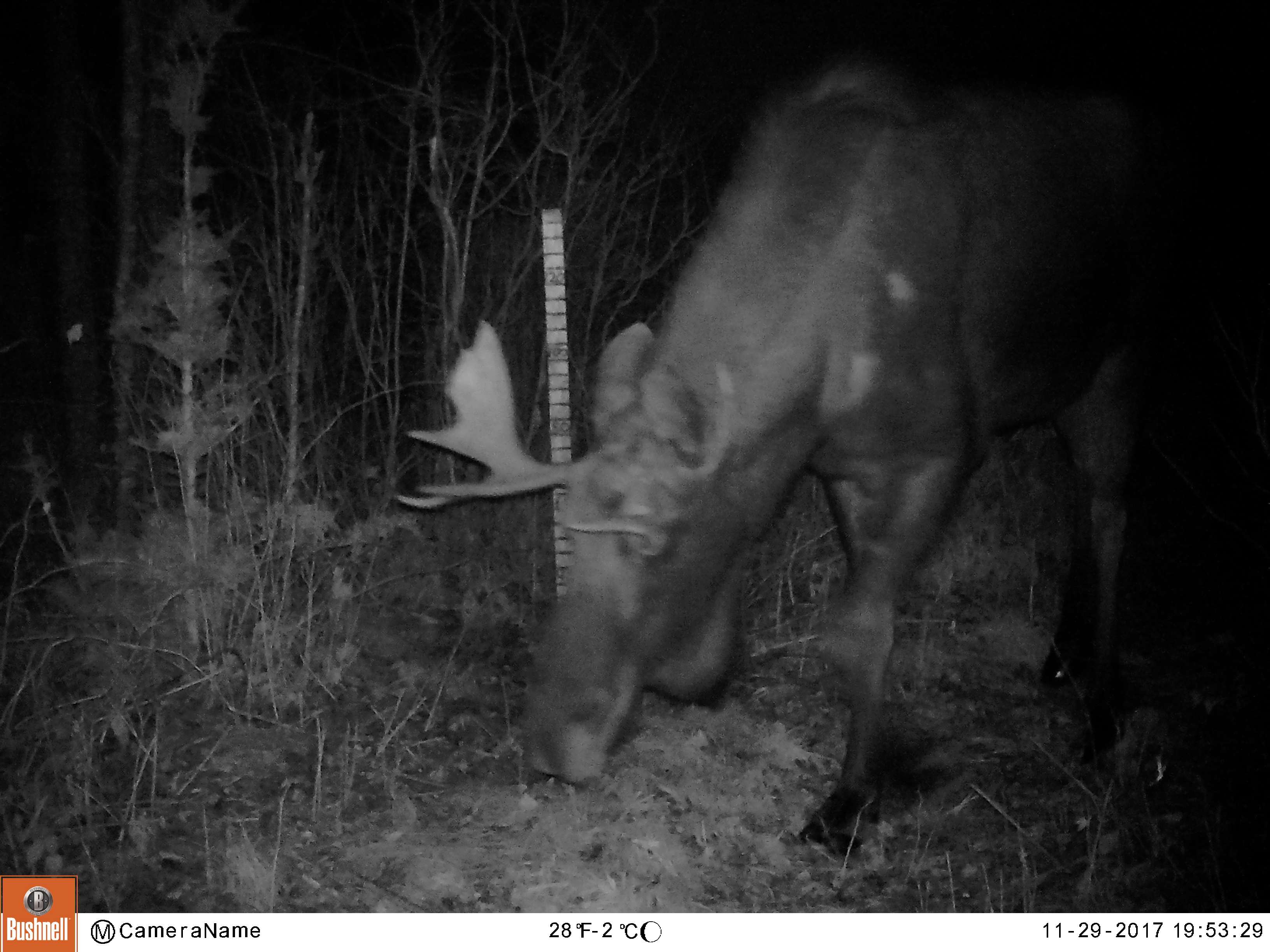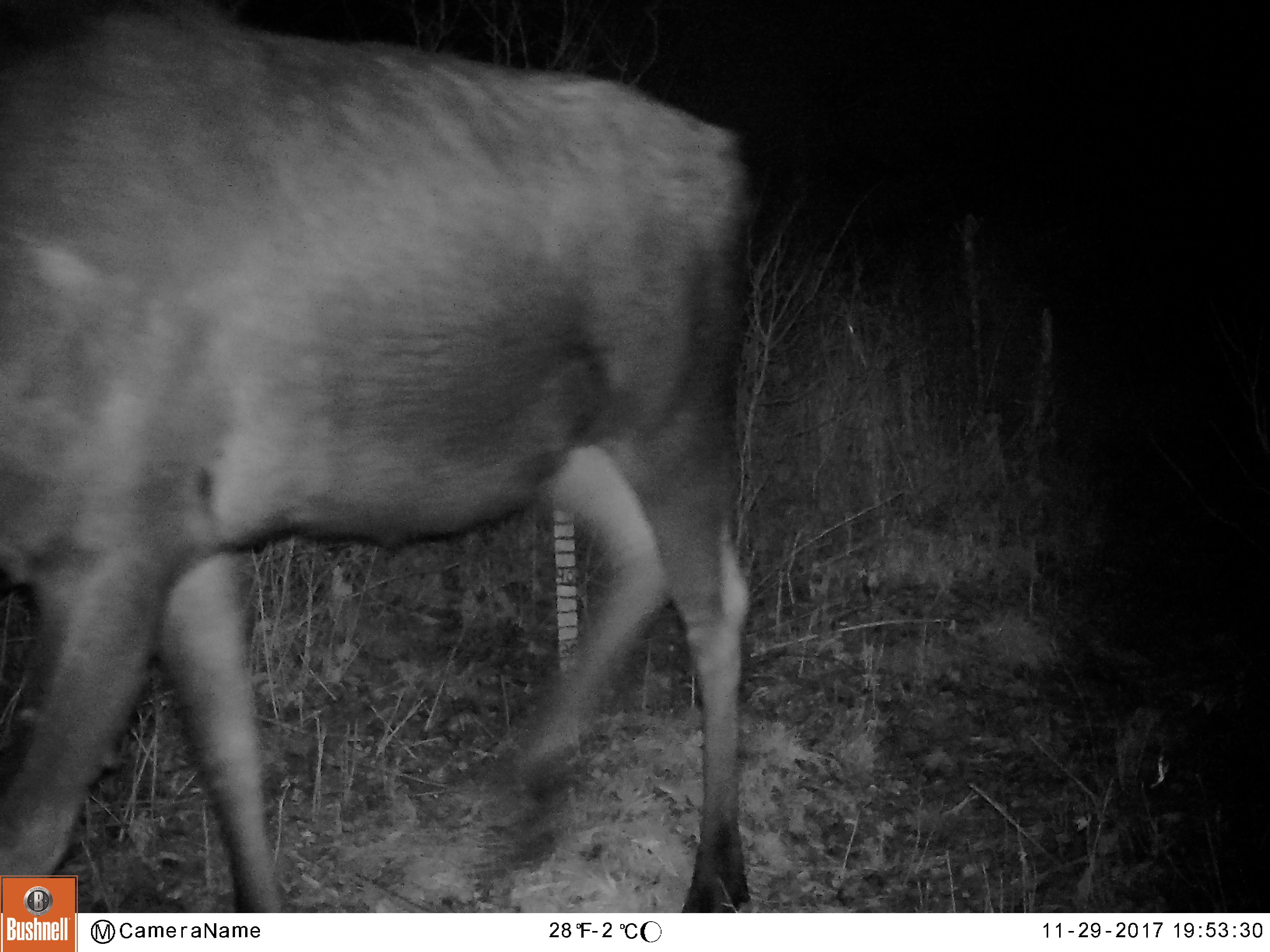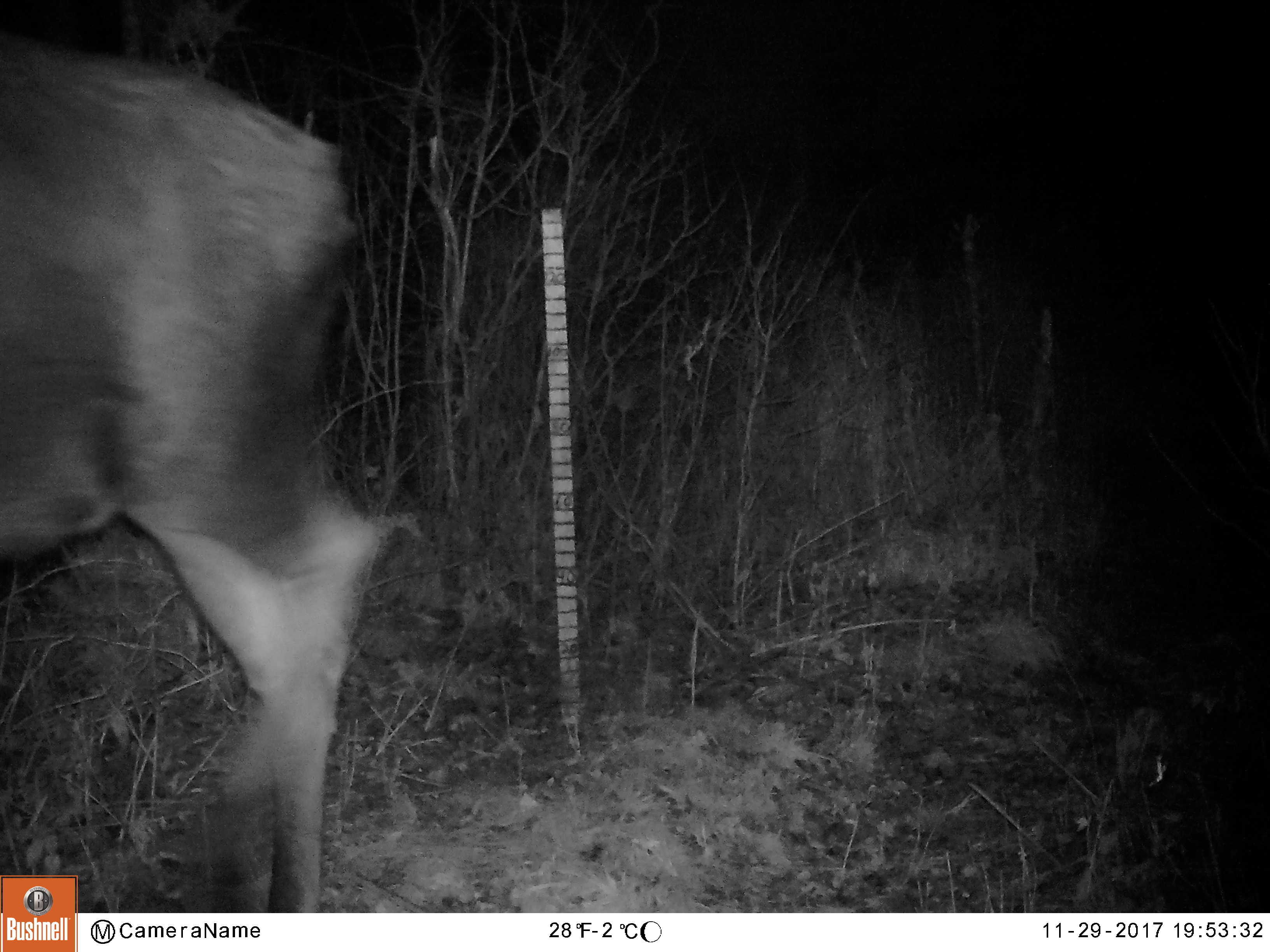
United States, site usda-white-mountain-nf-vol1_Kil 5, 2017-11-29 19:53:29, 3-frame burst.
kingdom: Animalia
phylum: Chordata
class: Mammalia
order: Artiodactyla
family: Cervidae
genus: Alces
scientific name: Alces alces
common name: moose